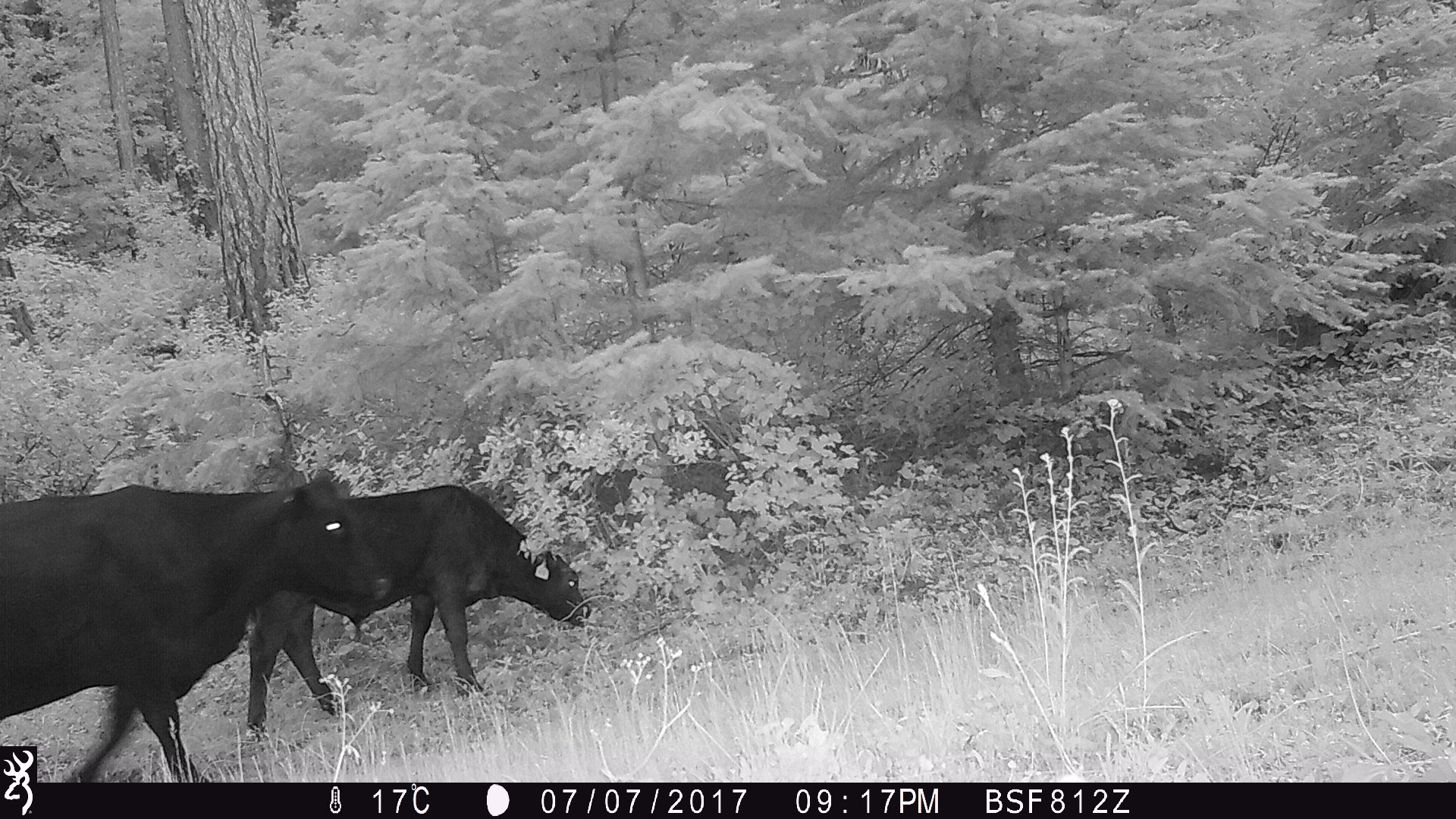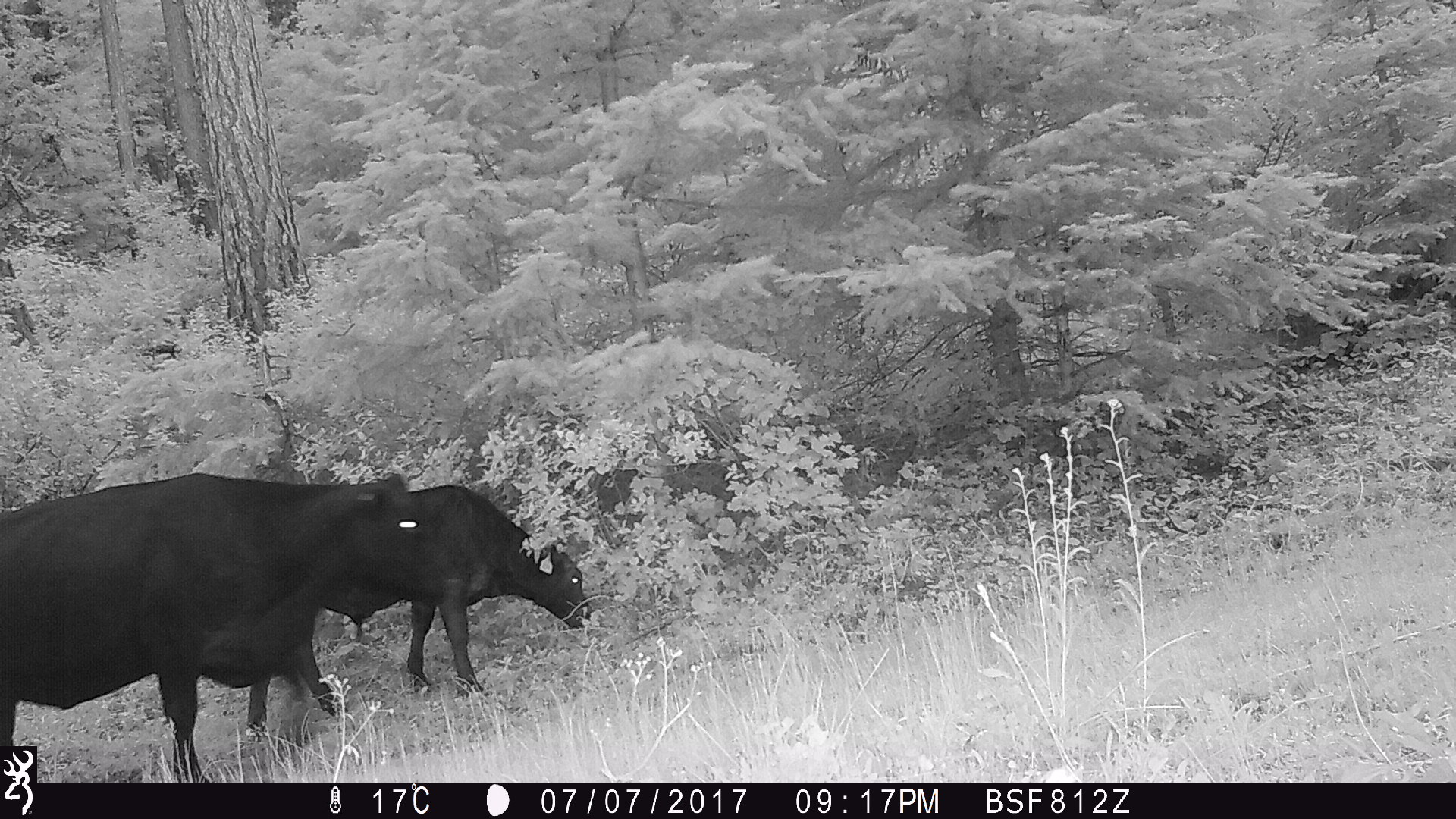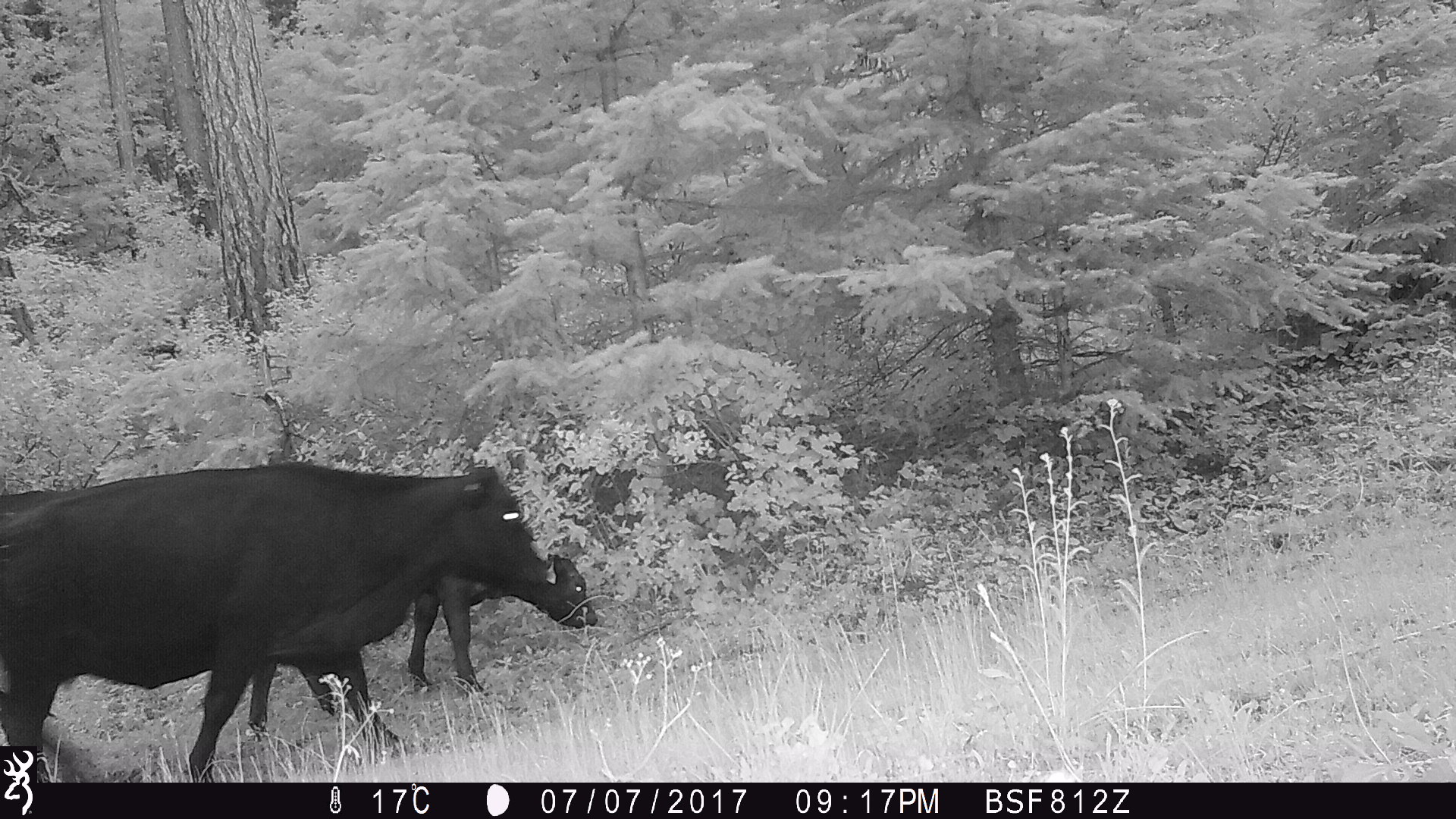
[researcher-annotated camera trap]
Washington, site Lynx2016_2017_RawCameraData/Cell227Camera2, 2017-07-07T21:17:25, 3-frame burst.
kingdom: Animalia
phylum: Chordata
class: Mammalia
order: Artiodactyla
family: Bovidae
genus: Bos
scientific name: Bos taurus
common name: domestic cattle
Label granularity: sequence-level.